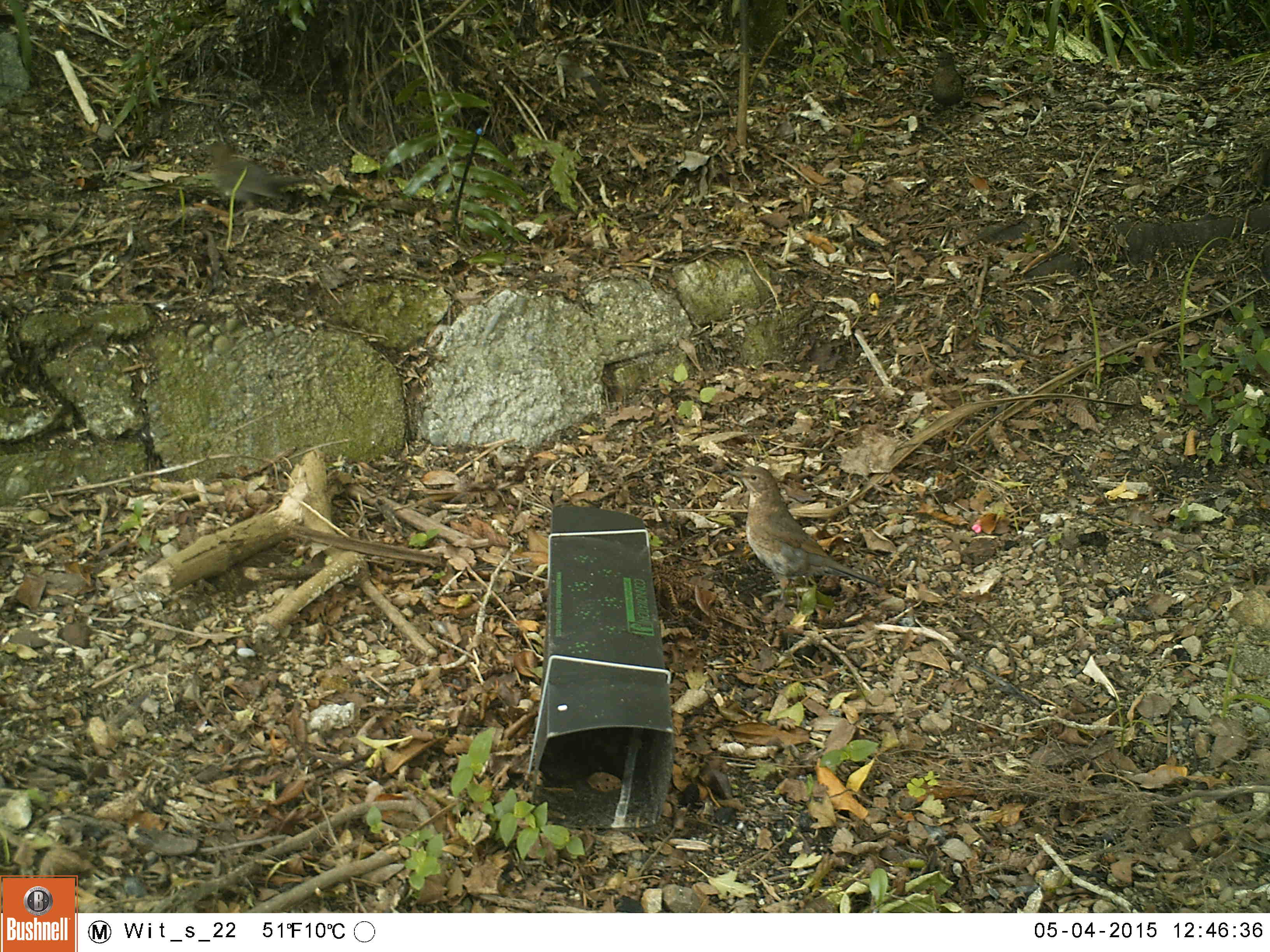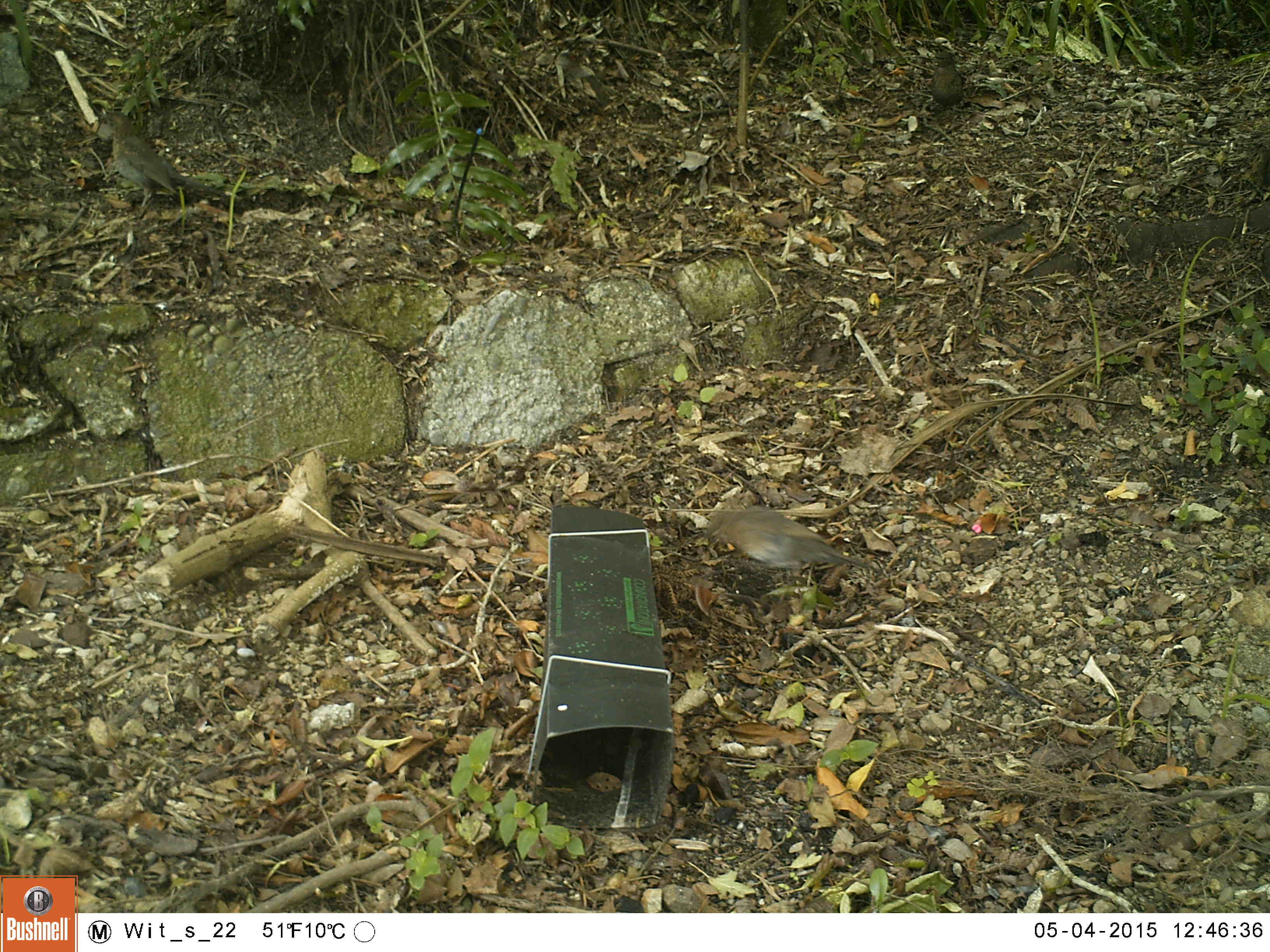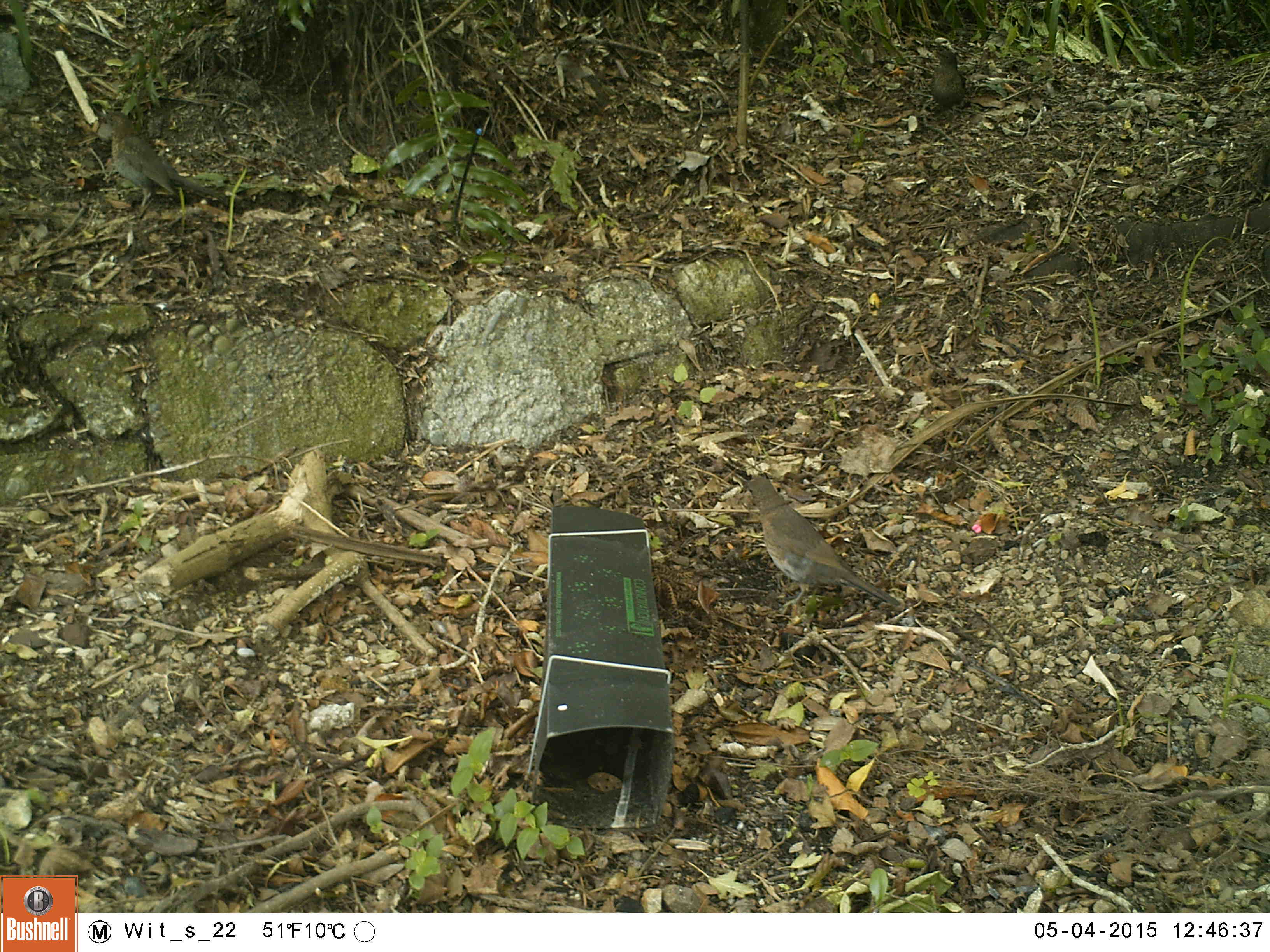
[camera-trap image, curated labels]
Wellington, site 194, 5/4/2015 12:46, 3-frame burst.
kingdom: Animalia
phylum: Chordata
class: Aves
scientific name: Aves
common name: bird